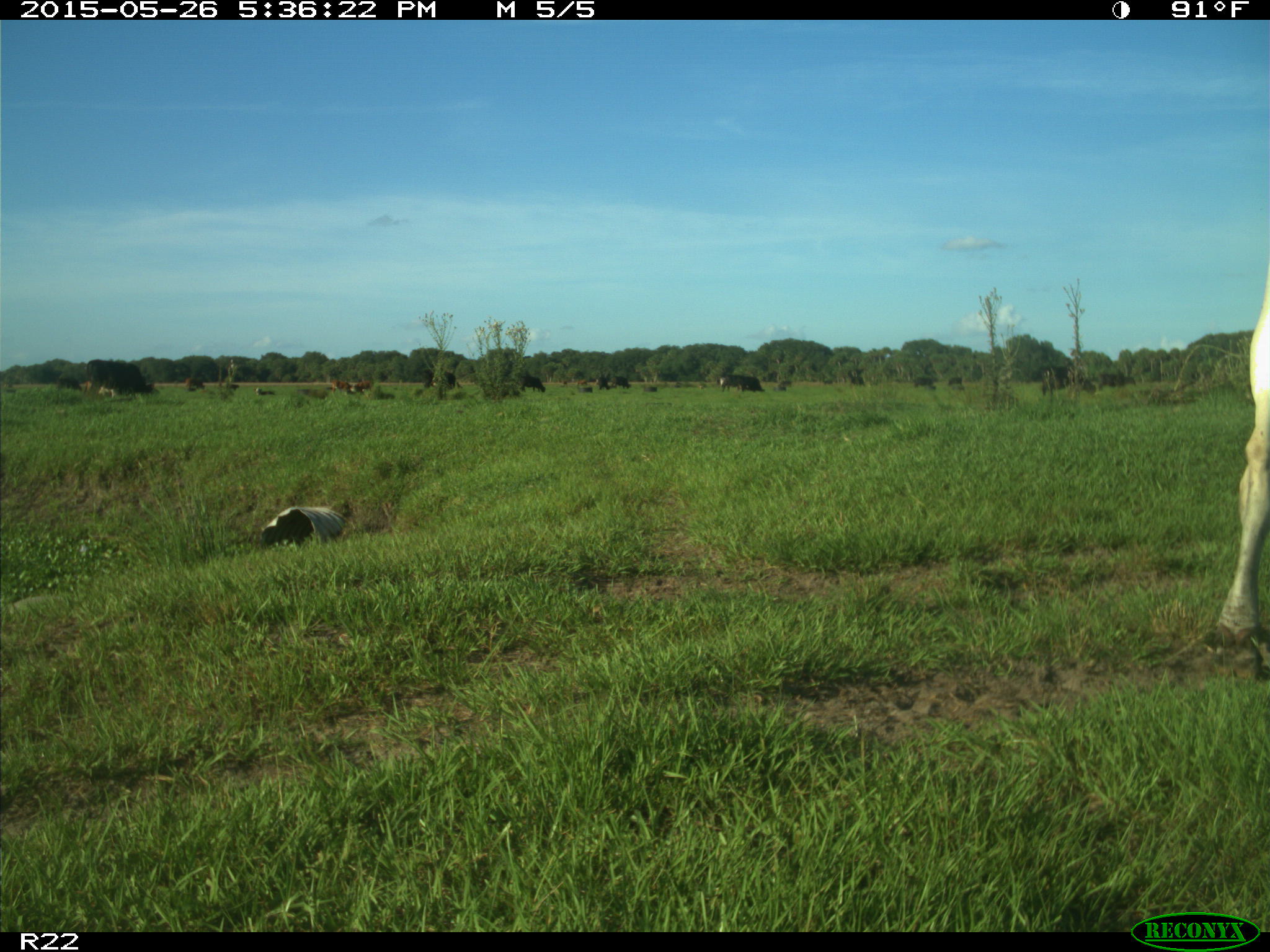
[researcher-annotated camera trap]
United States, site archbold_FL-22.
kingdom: Animalia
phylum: Chordata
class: Mammalia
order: Artiodactyla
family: Bovidae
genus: Bos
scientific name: Bos taurus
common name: domestic cow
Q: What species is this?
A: Bos taurus (domestic cow).